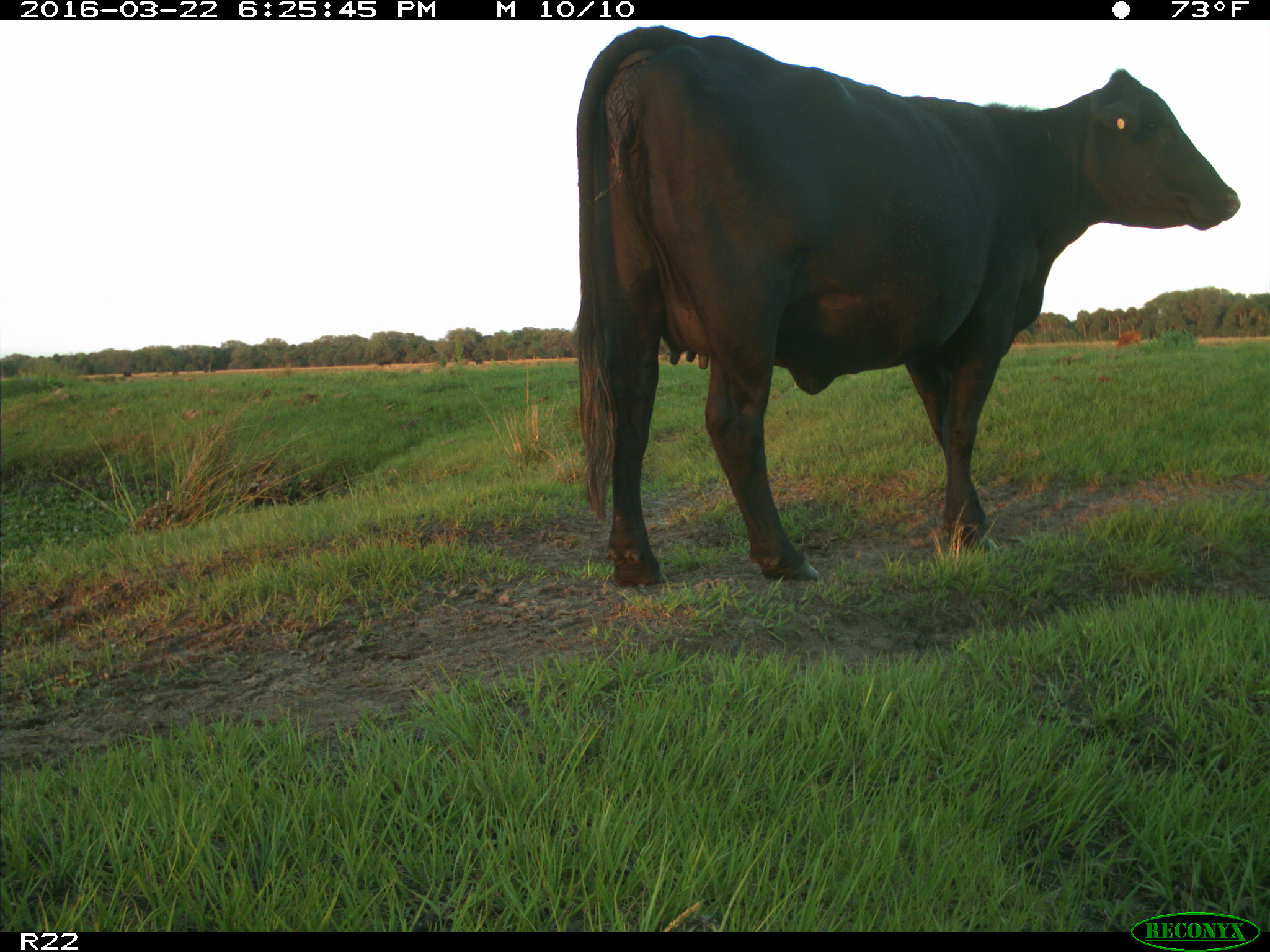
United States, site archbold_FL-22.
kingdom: Animalia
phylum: Chordata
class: Mammalia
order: Artiodactyla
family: Bovidae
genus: Bos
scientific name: Bos taurus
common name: domestic cow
Bos taurus (domestic cow).